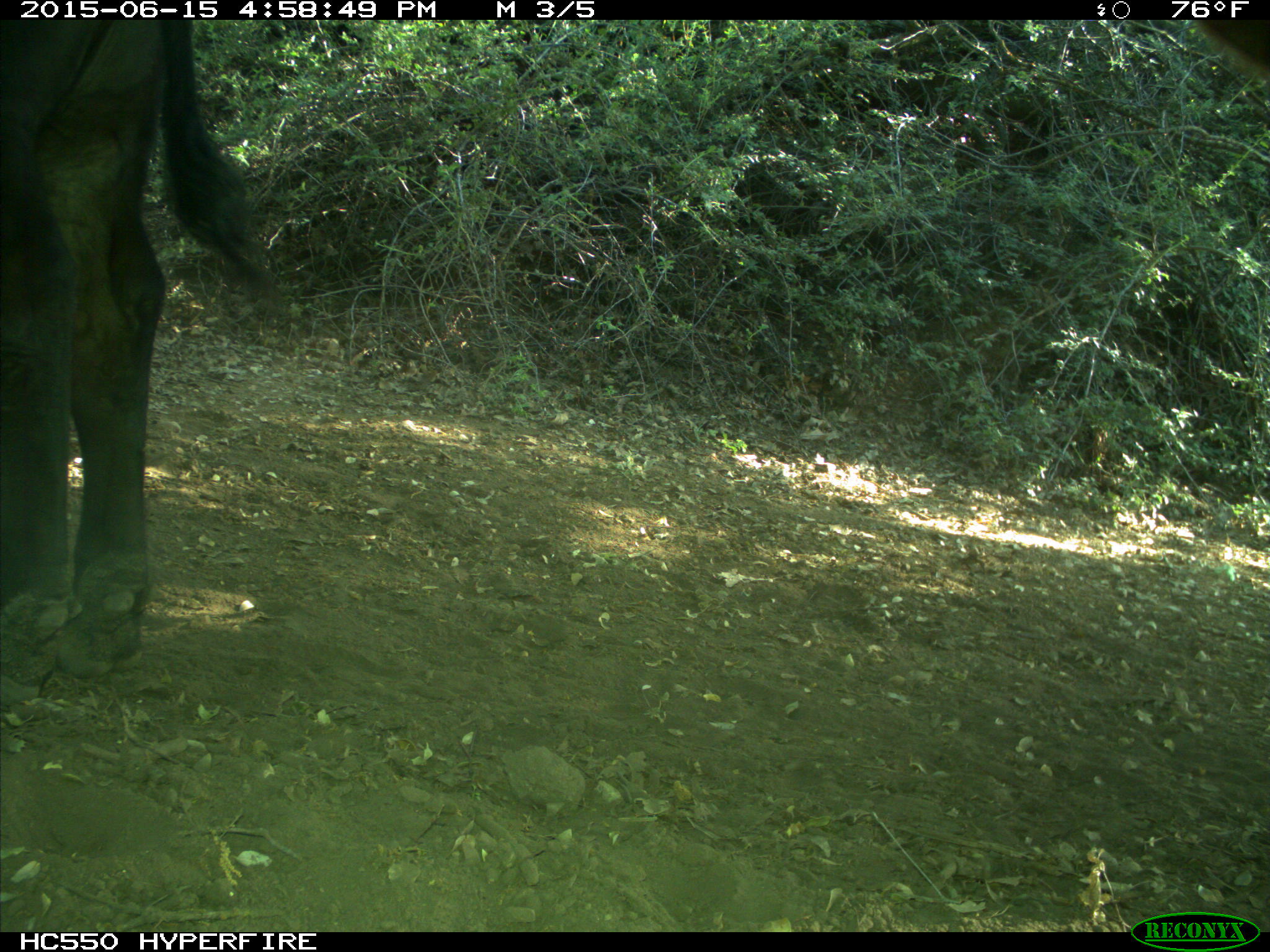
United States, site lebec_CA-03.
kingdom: Animalia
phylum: Chordata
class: Mammalia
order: Artiodactyla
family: Bovidae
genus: Bos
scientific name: Bos taurus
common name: domestic cow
Bos taurus (domestic cow).